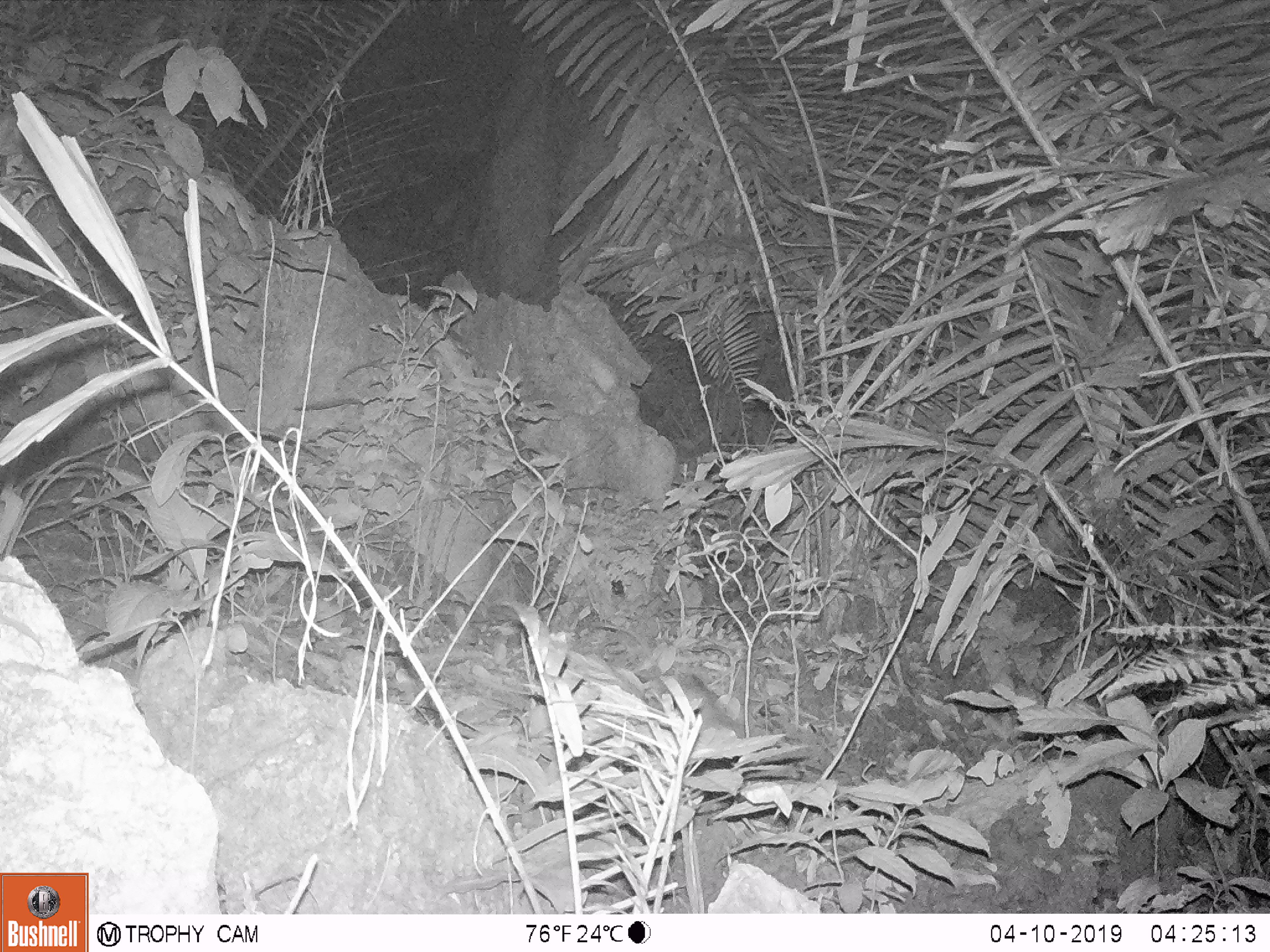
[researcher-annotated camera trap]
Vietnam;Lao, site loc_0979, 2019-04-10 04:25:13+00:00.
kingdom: Animalia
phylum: Chordata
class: Mammalia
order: Rodentia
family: Muridae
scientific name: Muridae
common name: old-world mice and rats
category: unidentified murid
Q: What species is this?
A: Unidentified murid (old-world mice and rats) (Muridae).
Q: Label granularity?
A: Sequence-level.